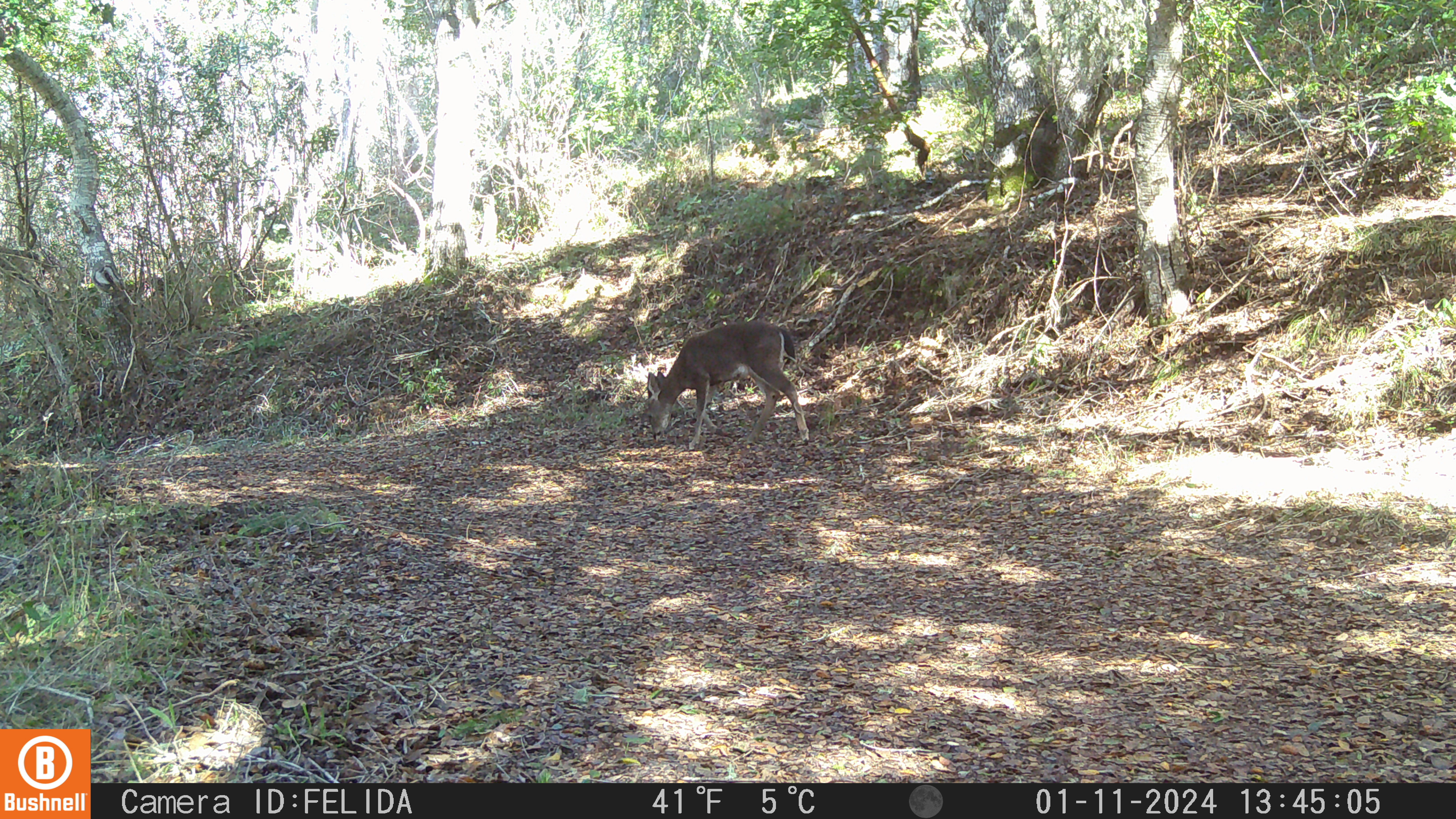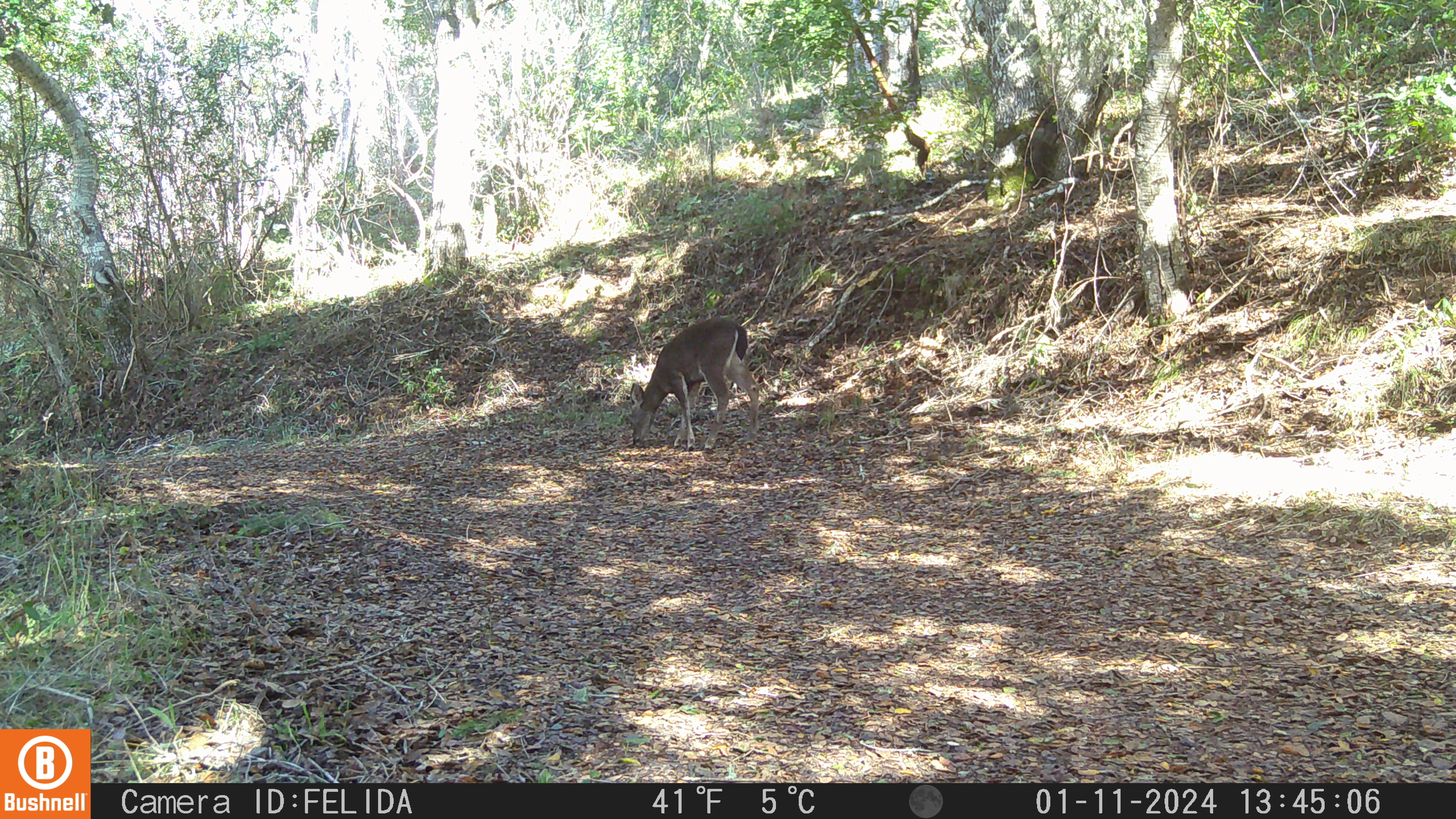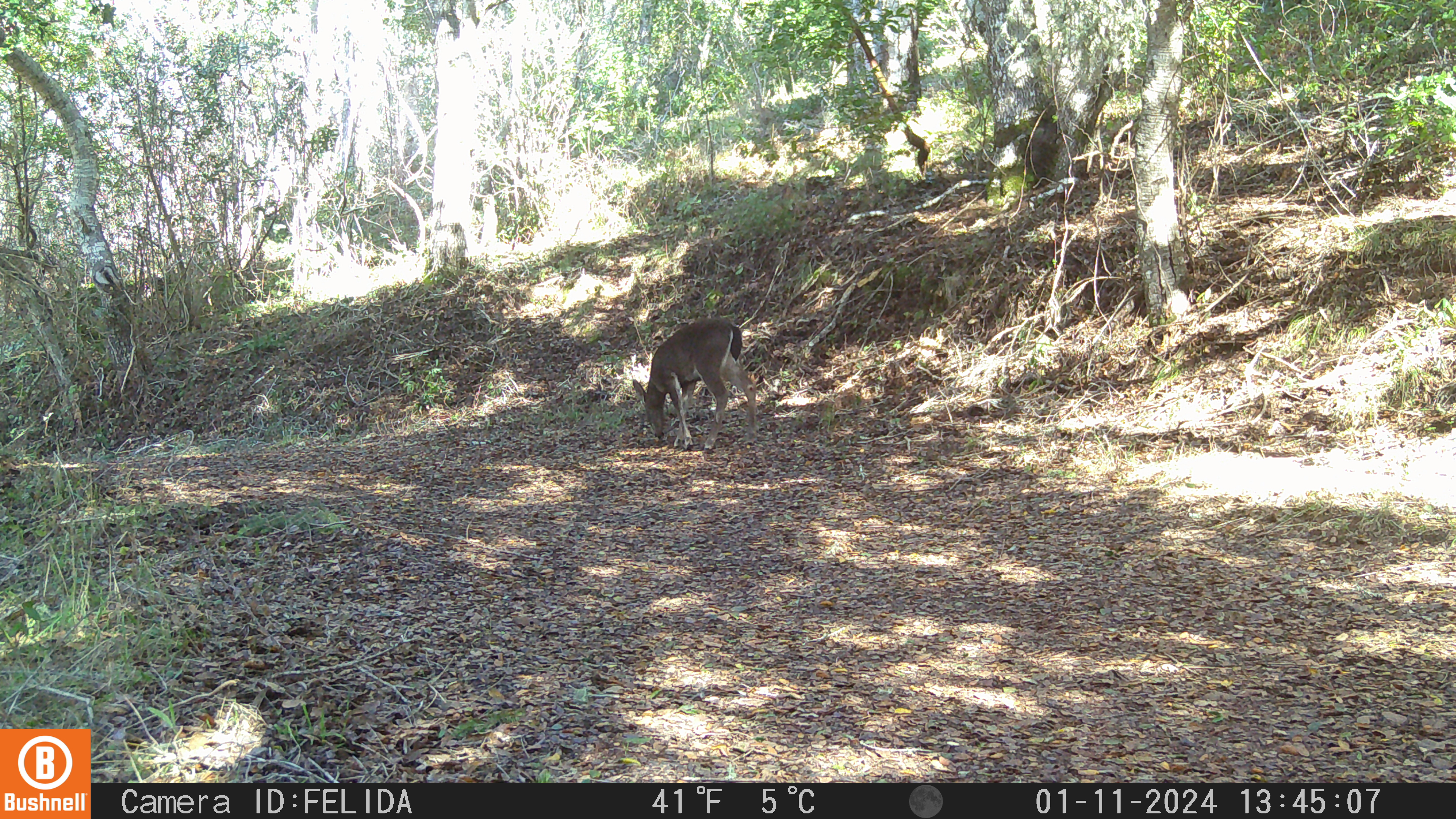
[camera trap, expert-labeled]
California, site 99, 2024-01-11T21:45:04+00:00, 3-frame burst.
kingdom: Animalia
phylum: Chordata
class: Mammalia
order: Artiodactyla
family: Cervidae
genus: Odocoileus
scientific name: Odocoileus hemionus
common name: mule deer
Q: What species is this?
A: Mule deer (Odocoileus hemionus).